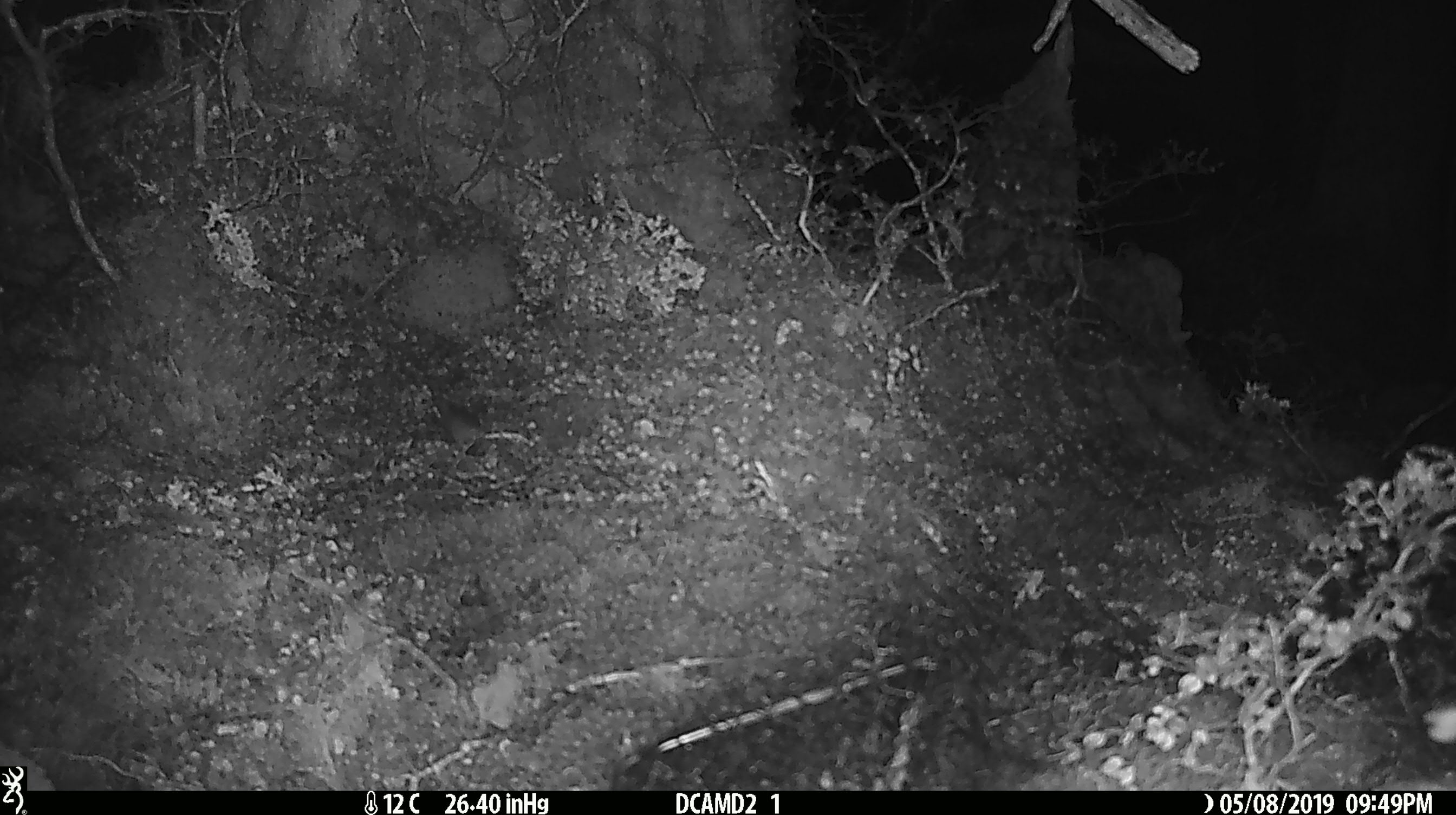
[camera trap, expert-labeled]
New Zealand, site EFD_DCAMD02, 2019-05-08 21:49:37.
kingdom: Animalia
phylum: Chordata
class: Mammalia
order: Rodentia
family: Muridae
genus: Mus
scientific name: Mus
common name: mouse